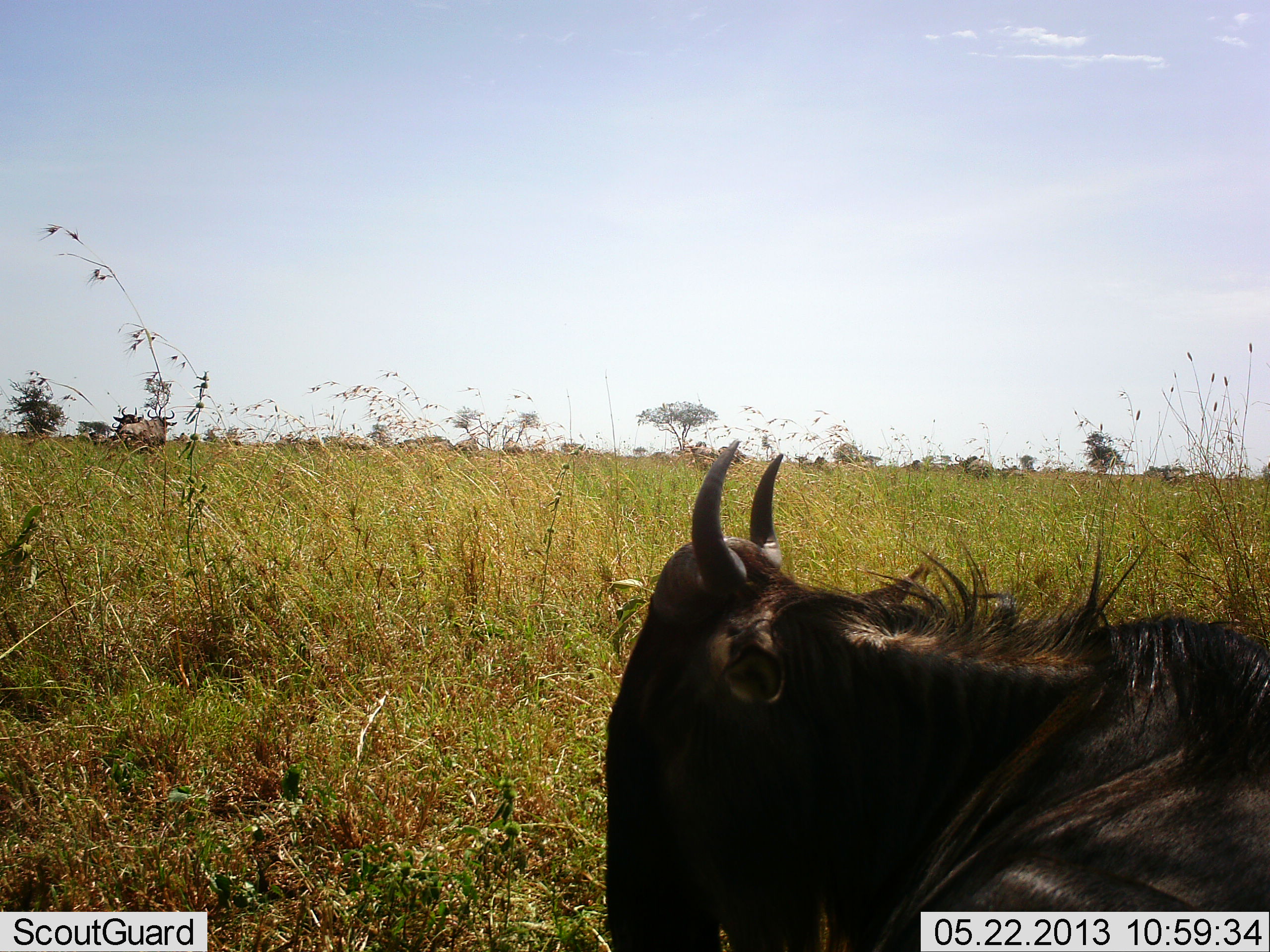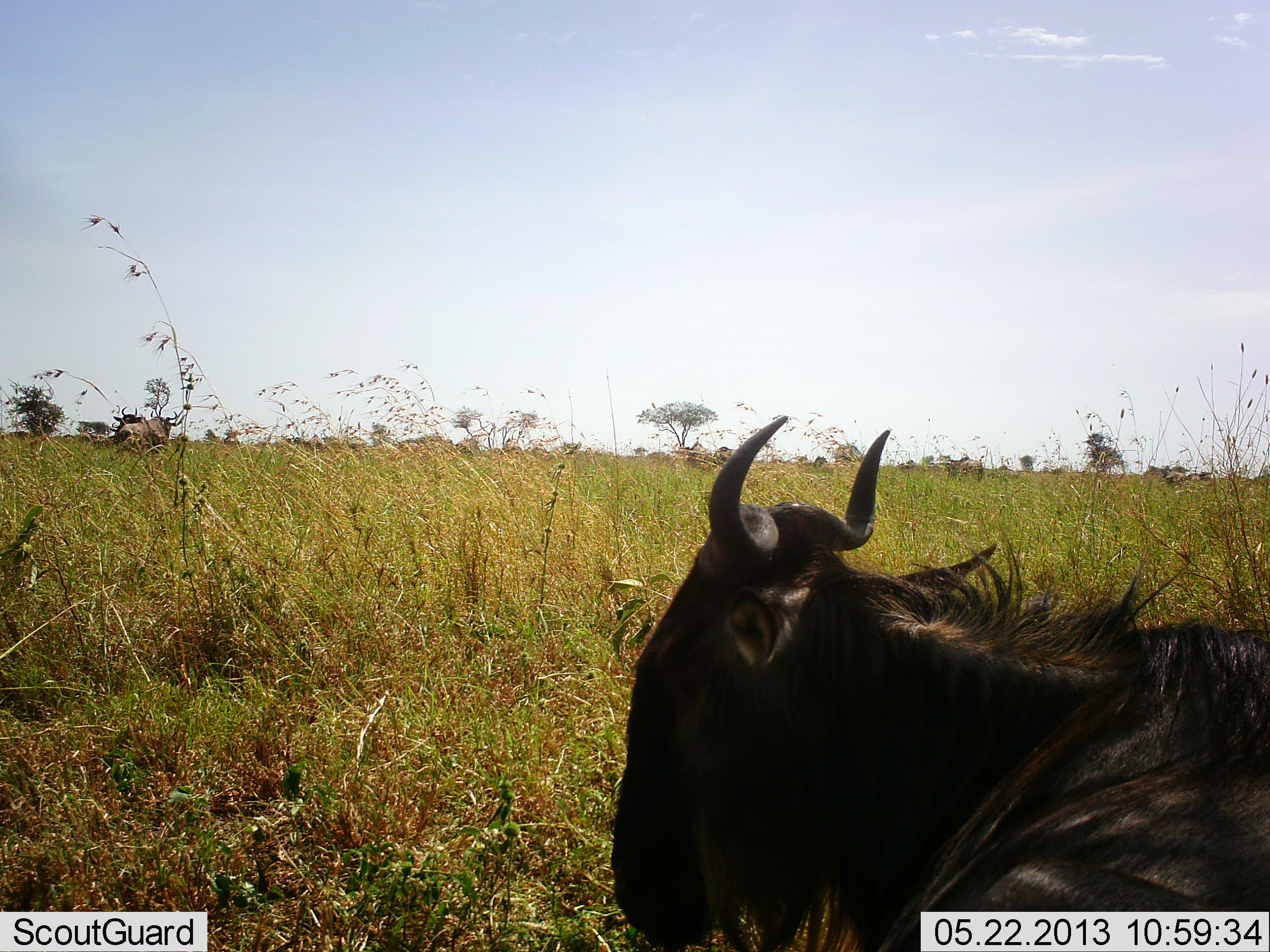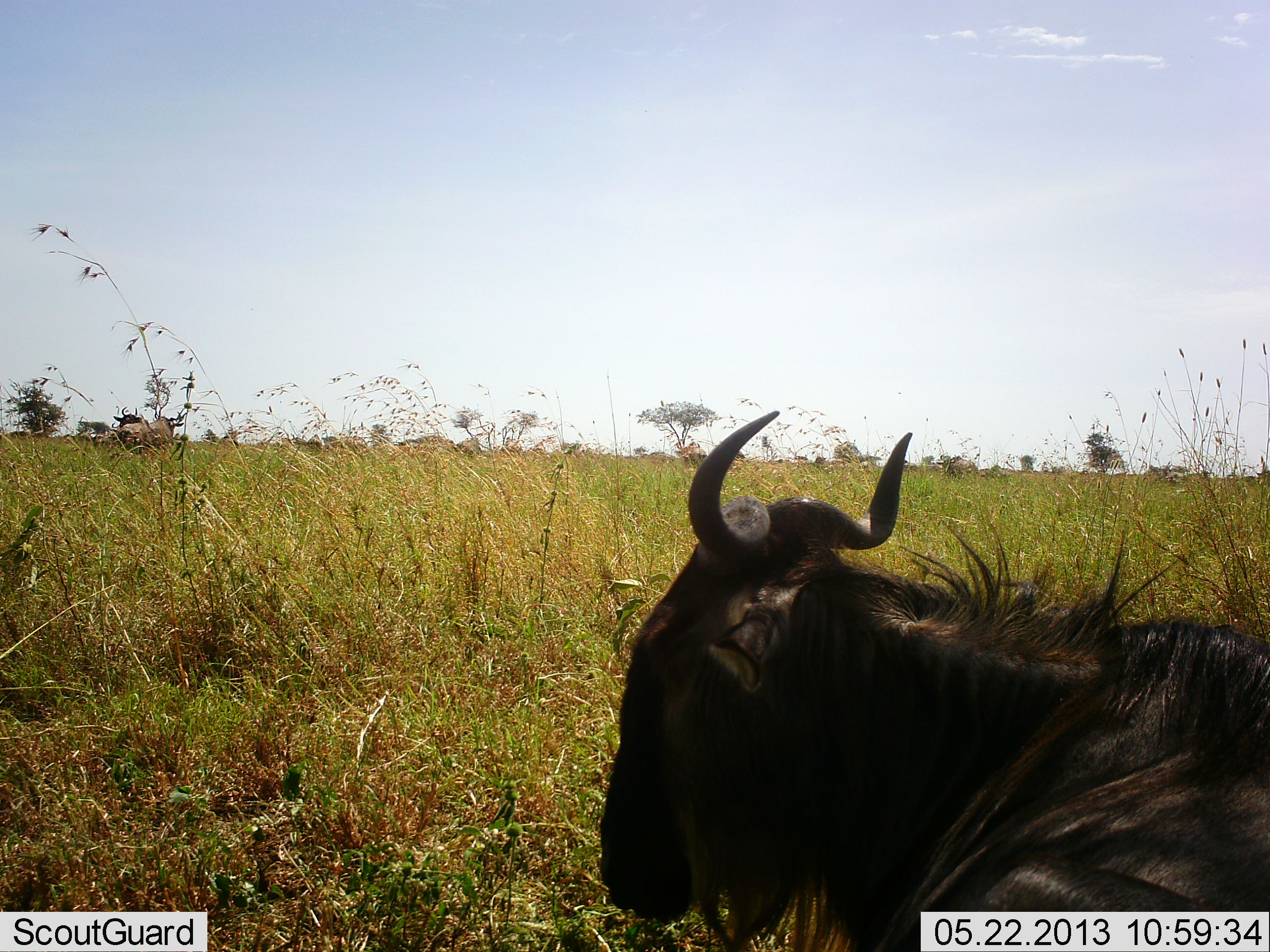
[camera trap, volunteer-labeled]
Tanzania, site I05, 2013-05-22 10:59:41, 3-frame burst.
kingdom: Animalia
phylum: Chordata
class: Mammalia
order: Artiodactyla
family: Bovidae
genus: Connochaetes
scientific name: Connochaetes taurinus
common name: blue wildebeest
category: wildebeest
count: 2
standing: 41%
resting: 71%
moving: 29%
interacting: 6%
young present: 0%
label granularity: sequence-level